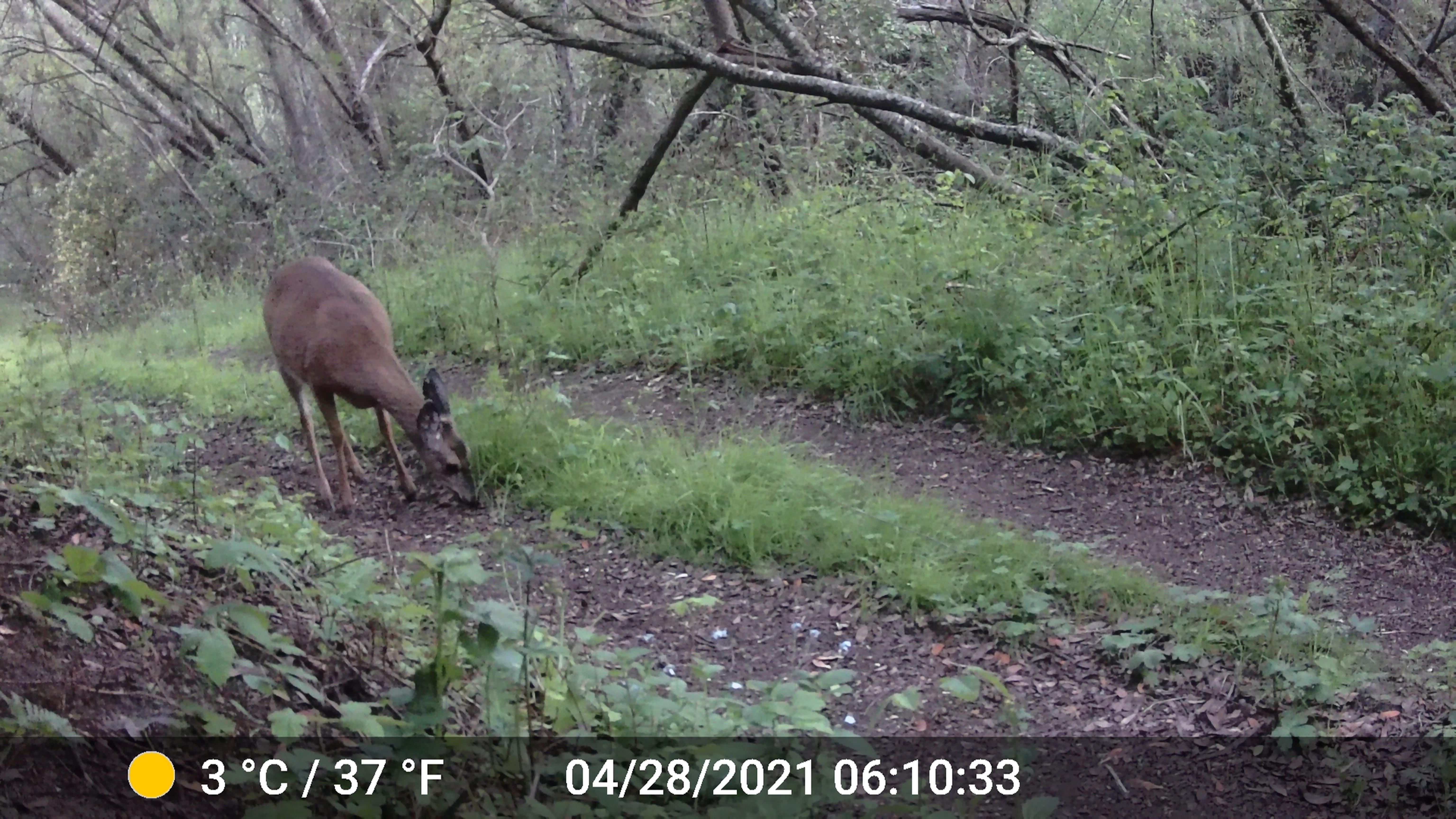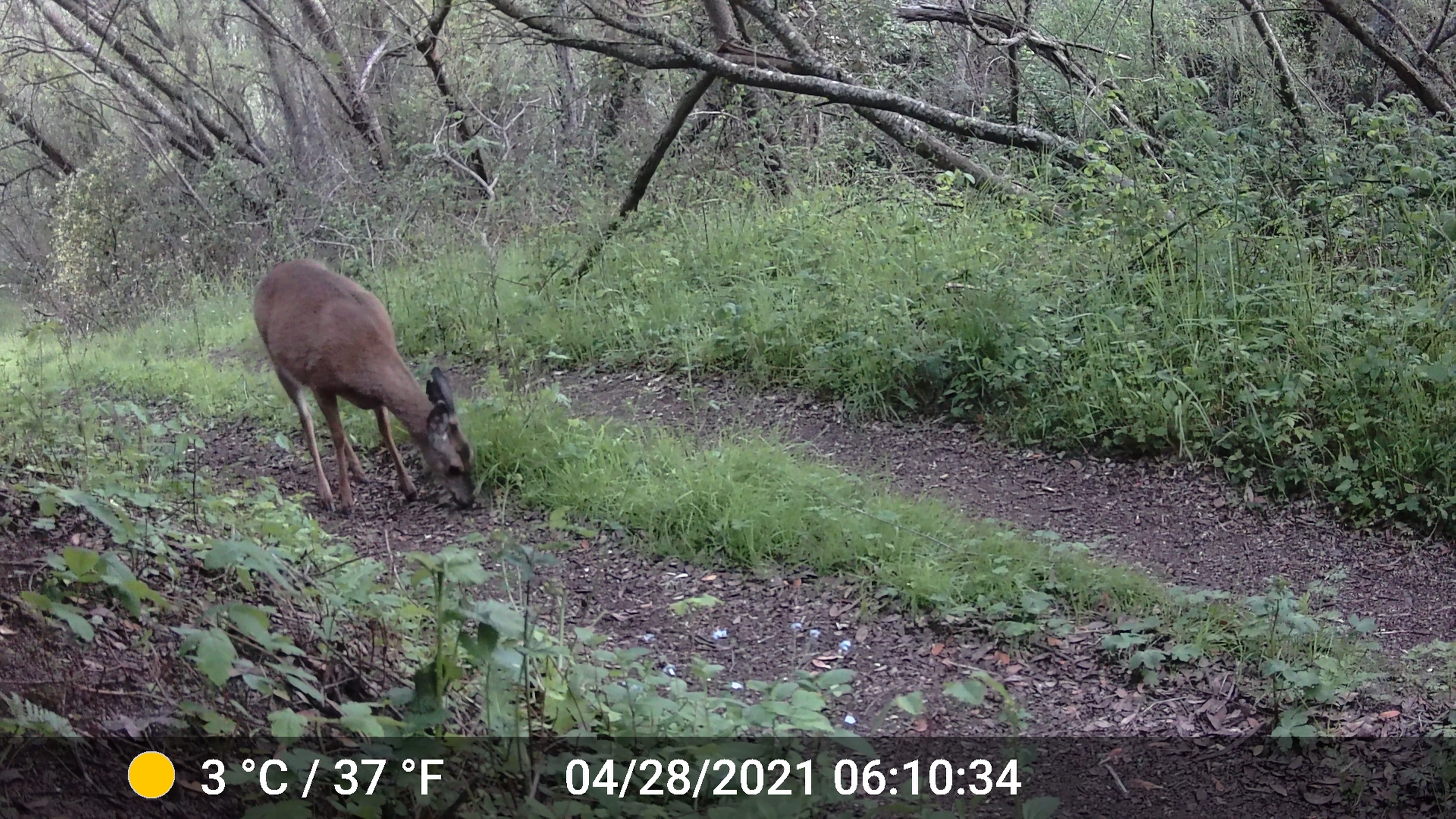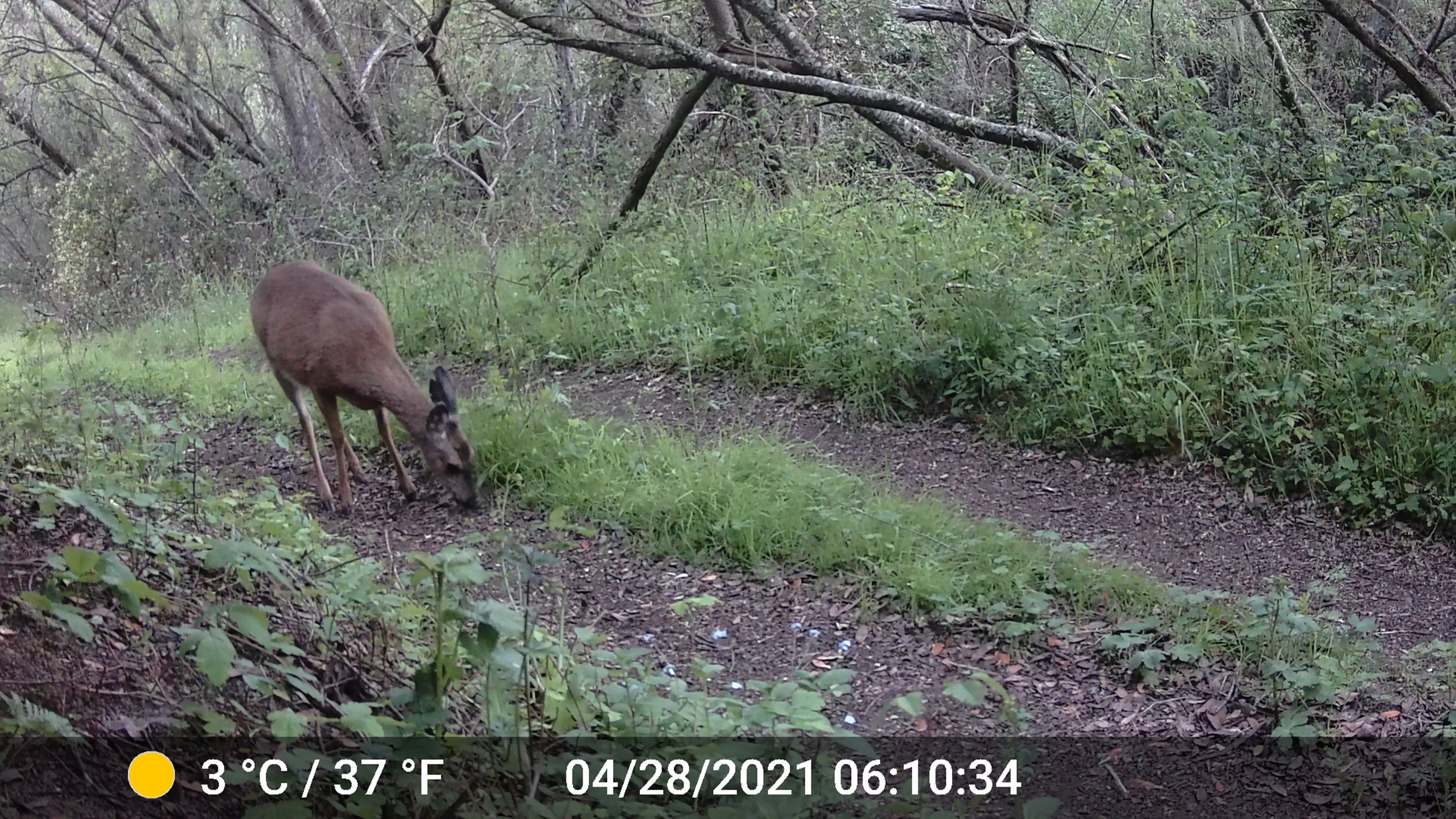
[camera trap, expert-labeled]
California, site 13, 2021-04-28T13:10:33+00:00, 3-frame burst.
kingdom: Animalia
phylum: Chordata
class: Mammalia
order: Artiodactyla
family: Cervidae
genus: Odocoileus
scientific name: Odocoileus hemionus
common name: mule deer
Mule deer (Odocoileus hemionus).